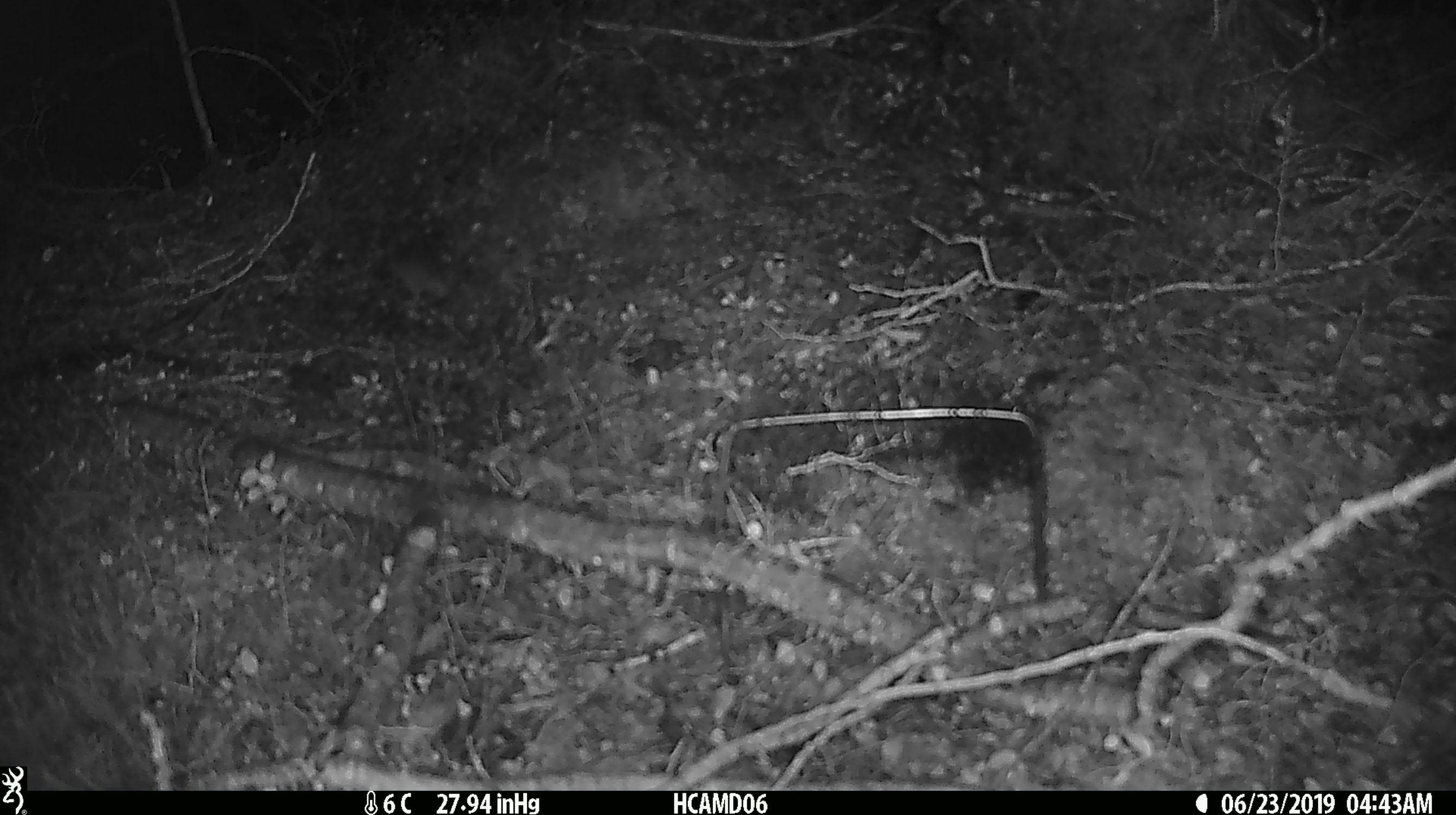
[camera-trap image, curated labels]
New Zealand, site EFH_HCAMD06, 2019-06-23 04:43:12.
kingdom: Animalia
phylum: Chordata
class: Mammalia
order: Rodentia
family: Muridae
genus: Mus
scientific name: Mus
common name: mouse